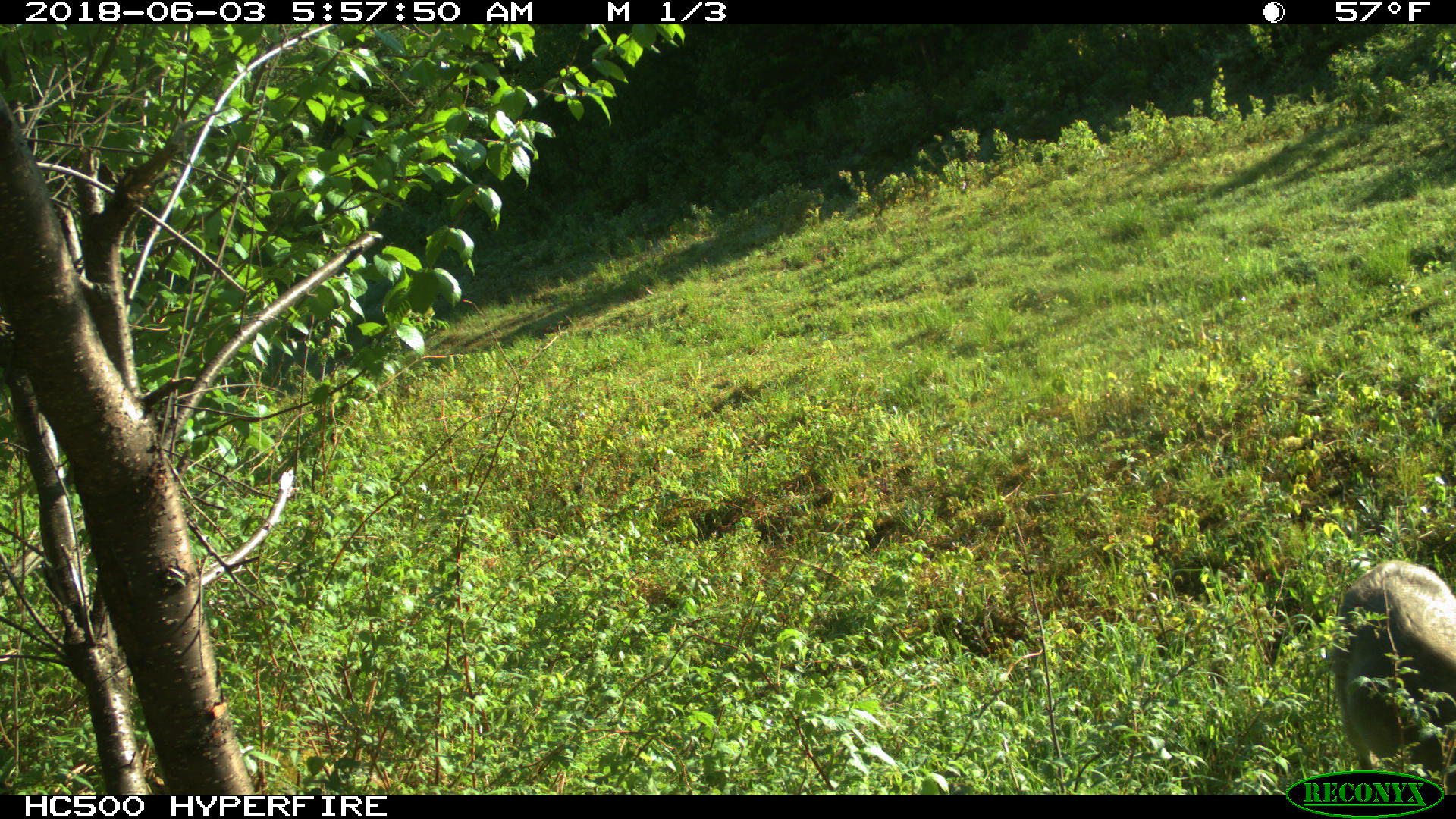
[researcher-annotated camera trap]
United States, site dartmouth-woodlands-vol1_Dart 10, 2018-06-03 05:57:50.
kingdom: Animalia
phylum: Chordata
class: Mammalia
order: Artiodactyla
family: Cervidae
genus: Odocoileus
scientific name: Odocoileus virginianus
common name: white-tailed deer